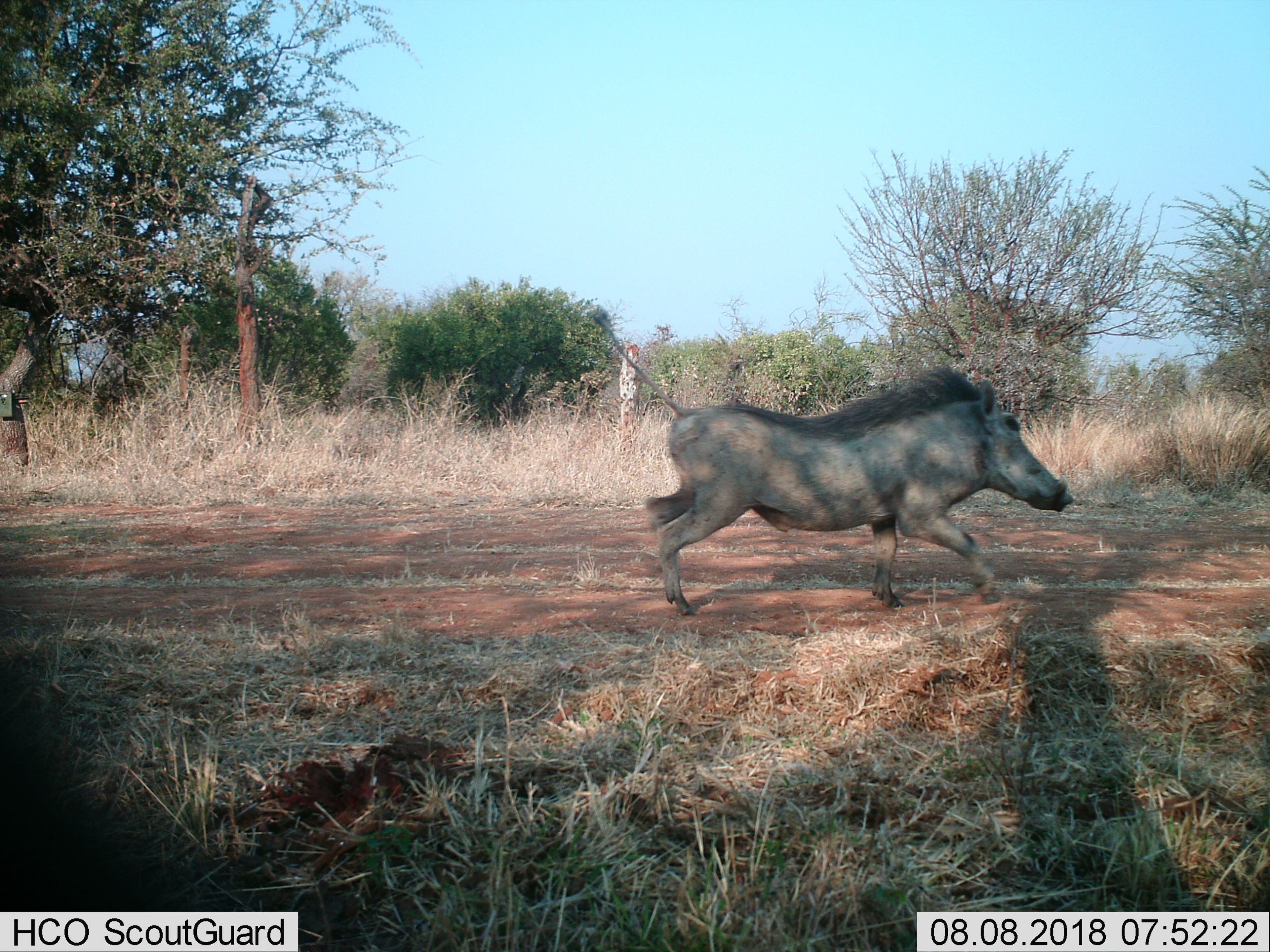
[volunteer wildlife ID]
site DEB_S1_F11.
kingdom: Animalia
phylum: Chordata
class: Mammalia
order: Artiodactyla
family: Suidae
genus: Phacochoerus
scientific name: Phacochoerus africanus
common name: warthog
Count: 1.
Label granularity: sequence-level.